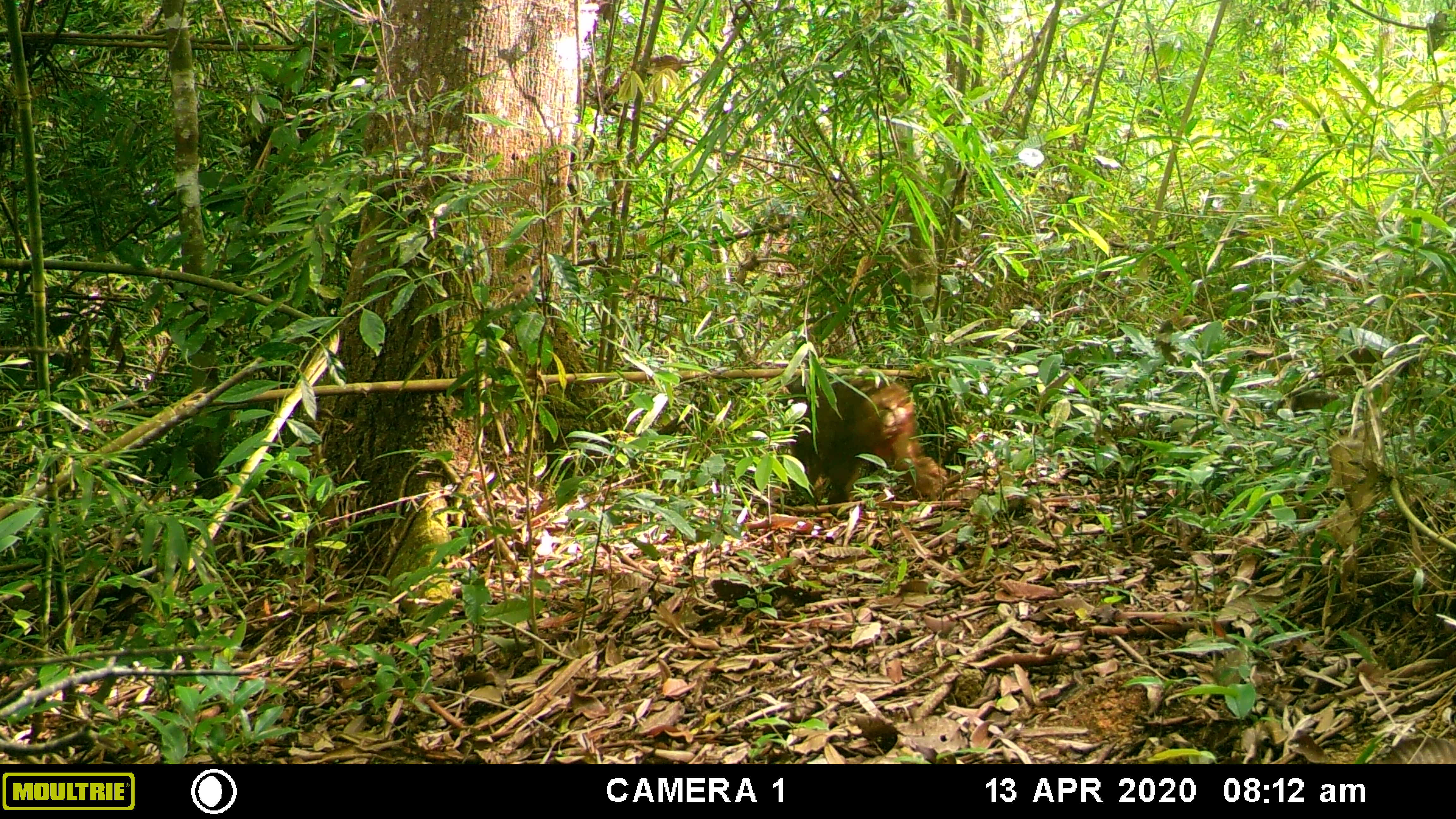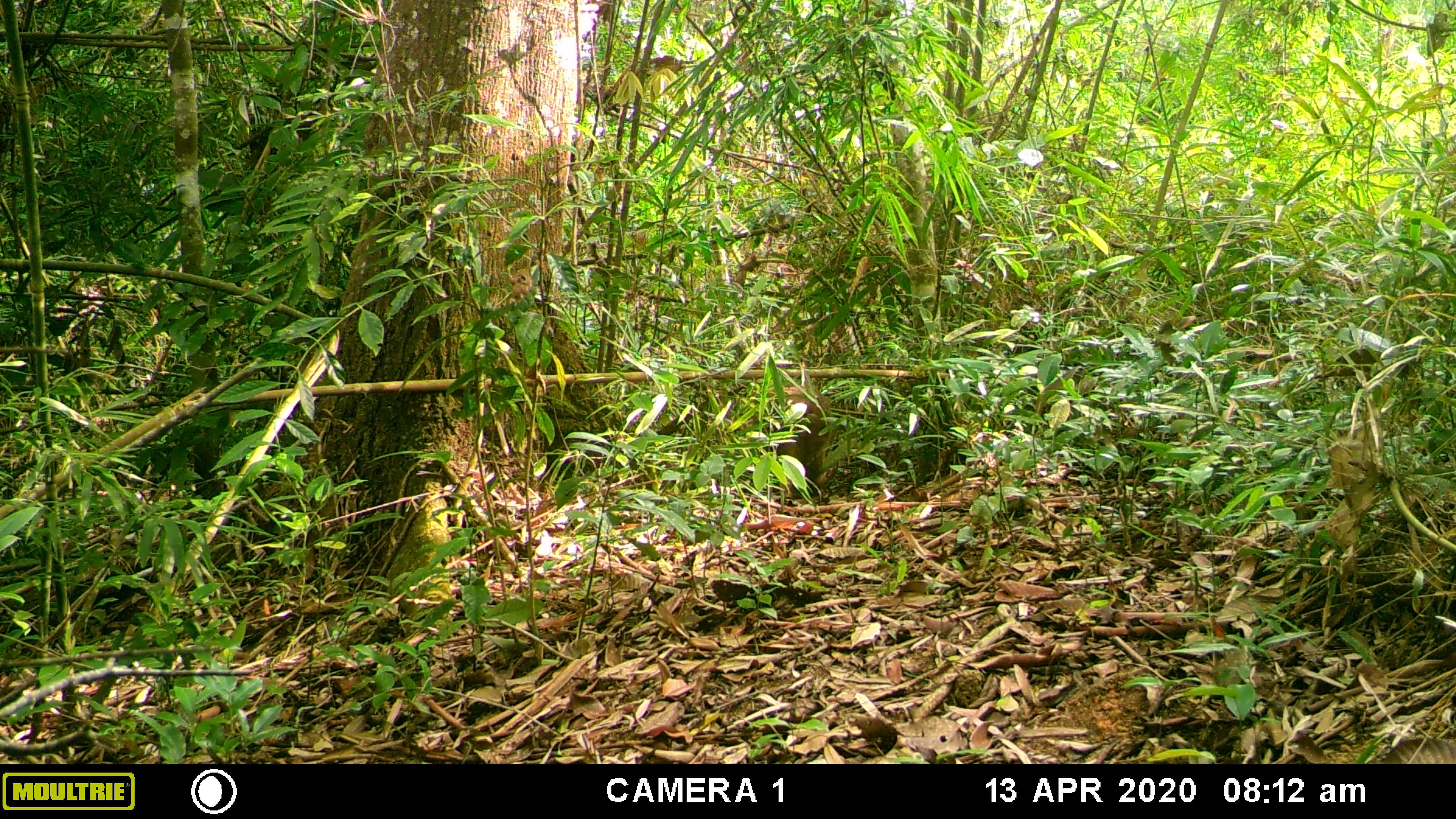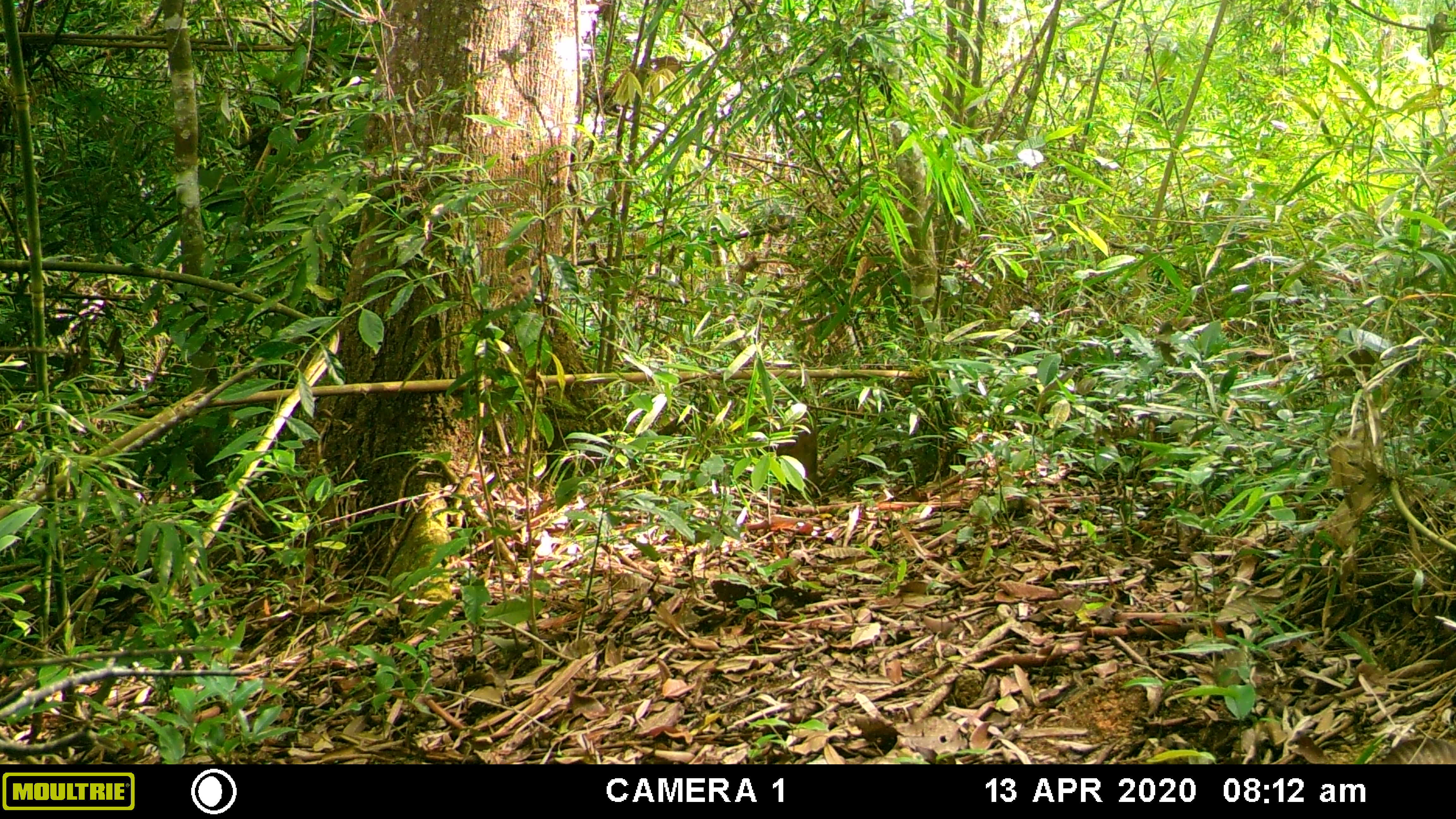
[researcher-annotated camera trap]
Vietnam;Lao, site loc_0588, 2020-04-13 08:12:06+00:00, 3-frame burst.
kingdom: Animalia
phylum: Chordata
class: Mammalia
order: Primates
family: Cercopithecidae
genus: Macaca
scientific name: Macaca arctoides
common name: stump-tailed macaque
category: stump tailed macaque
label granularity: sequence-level